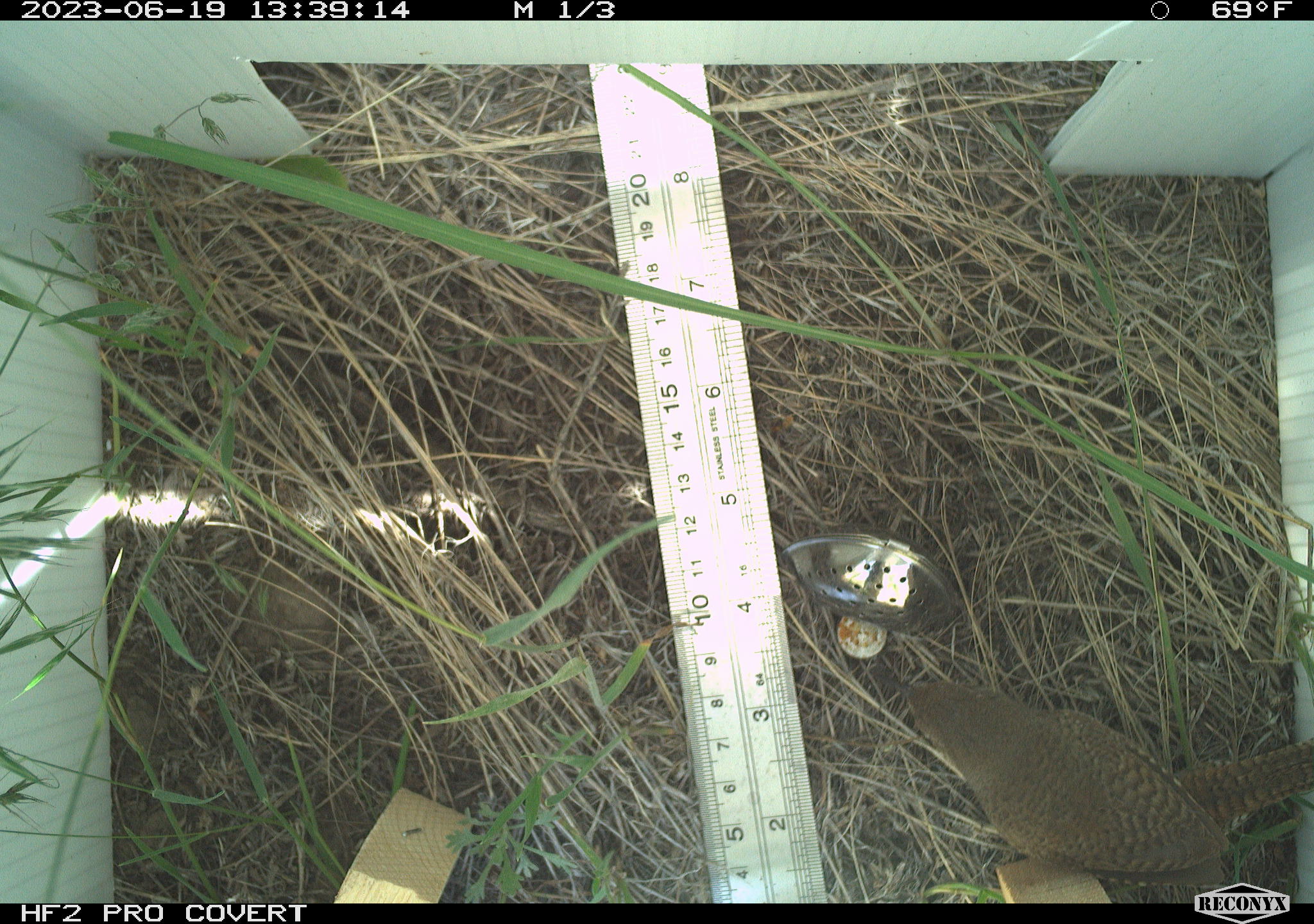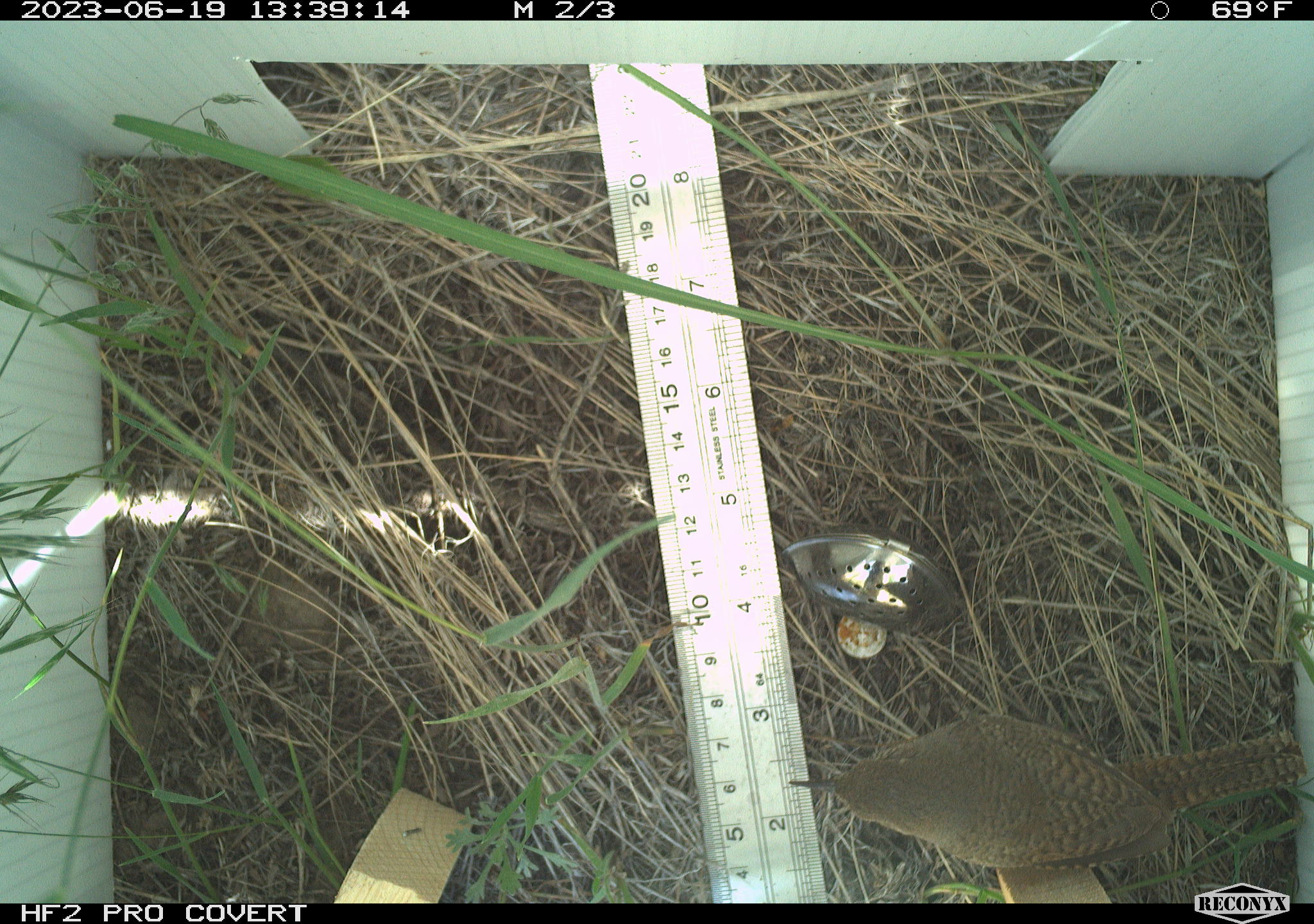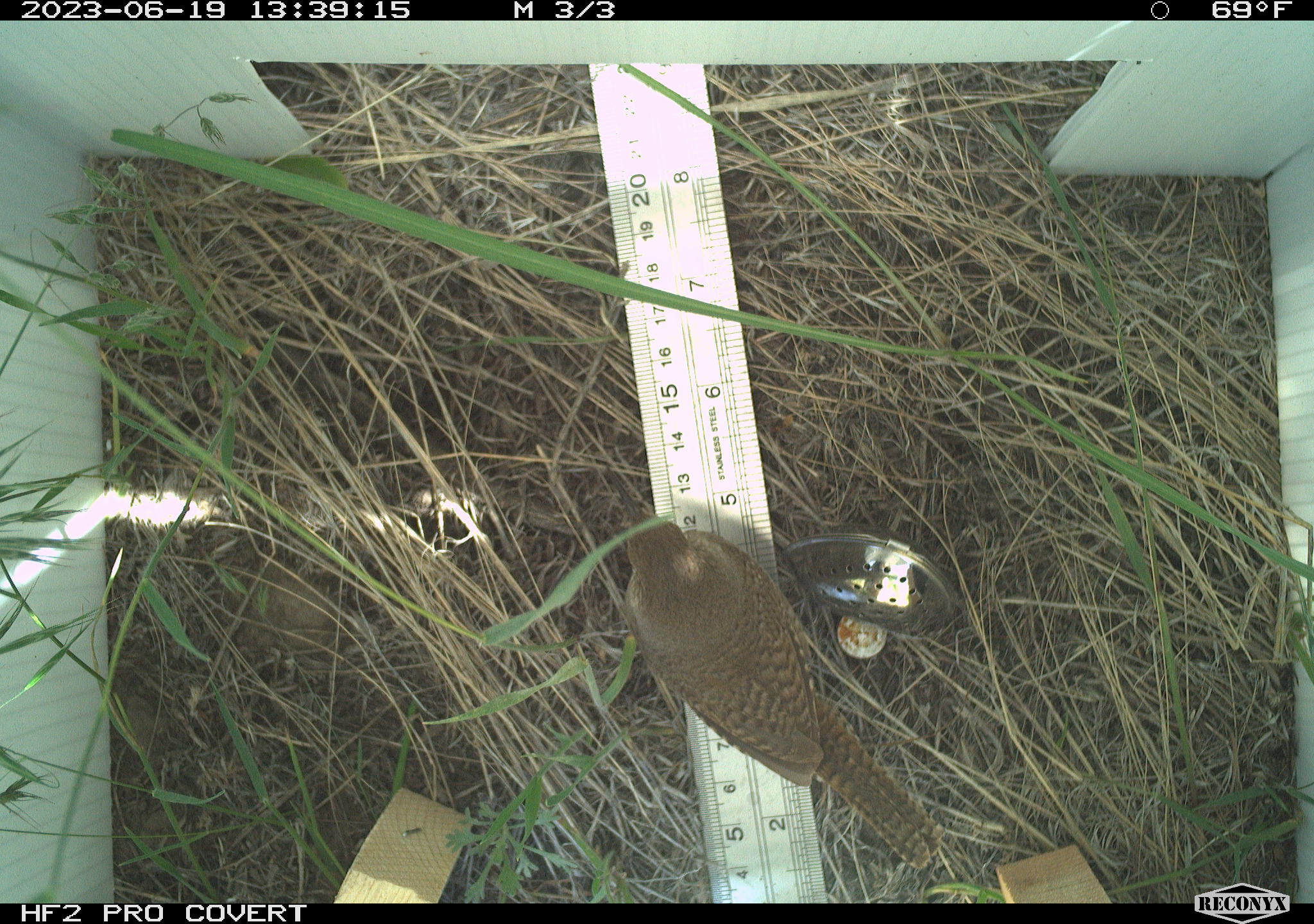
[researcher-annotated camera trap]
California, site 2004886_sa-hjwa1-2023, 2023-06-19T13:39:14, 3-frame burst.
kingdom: Animalia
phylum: Chordata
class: Aves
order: Passeriformes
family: Troglodytidae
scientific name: Troglodytidae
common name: wren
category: troglodytidae family